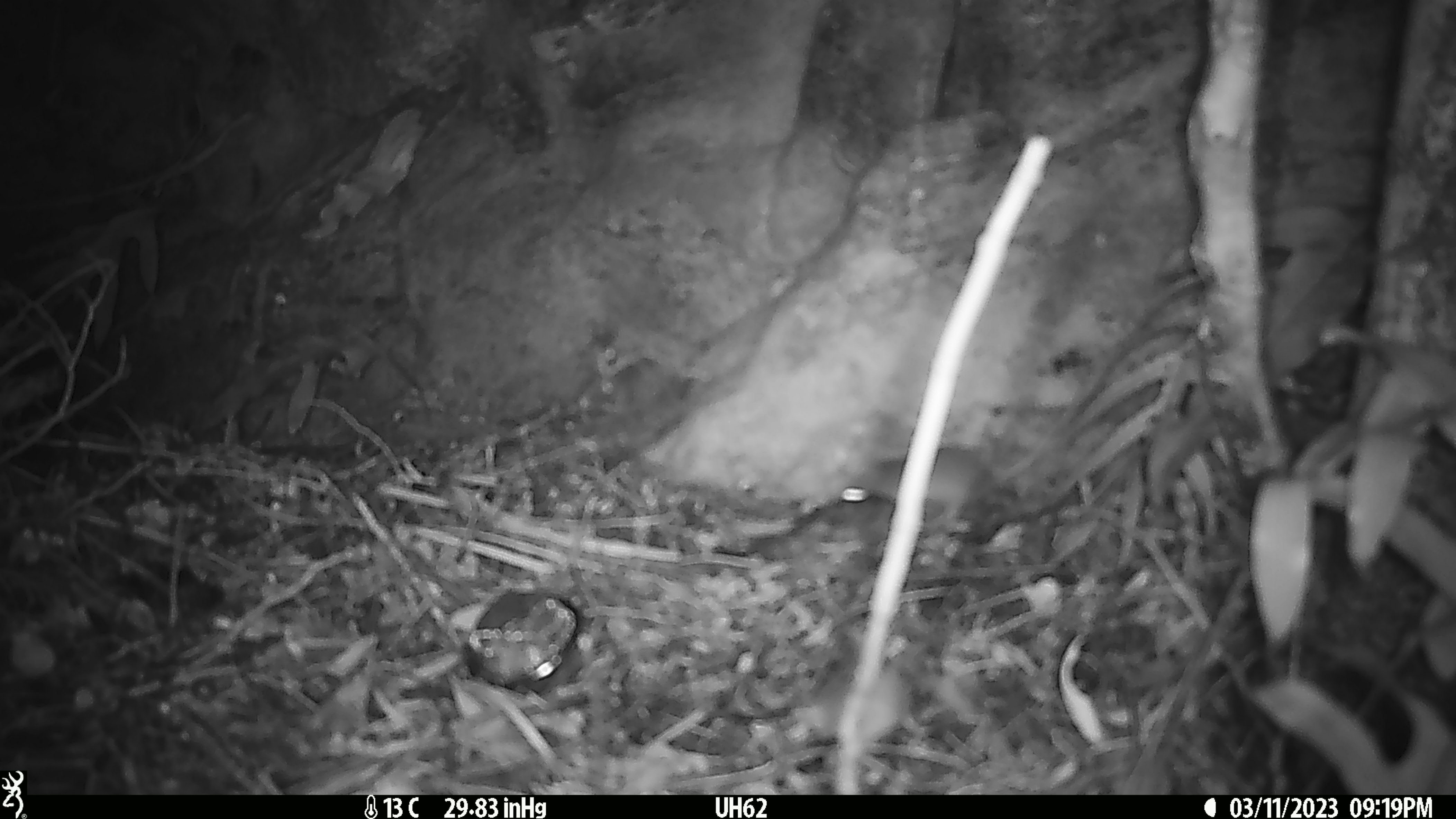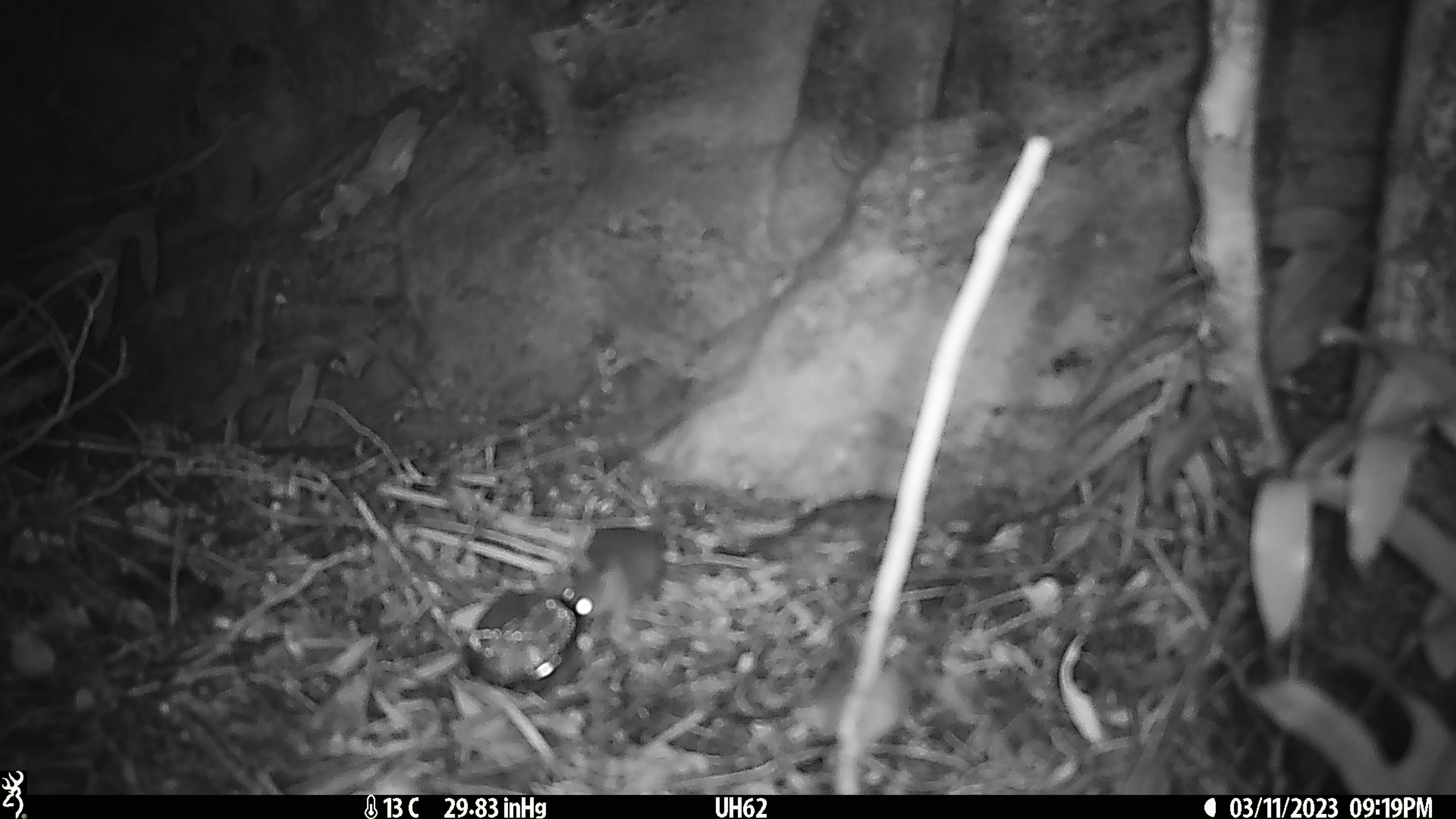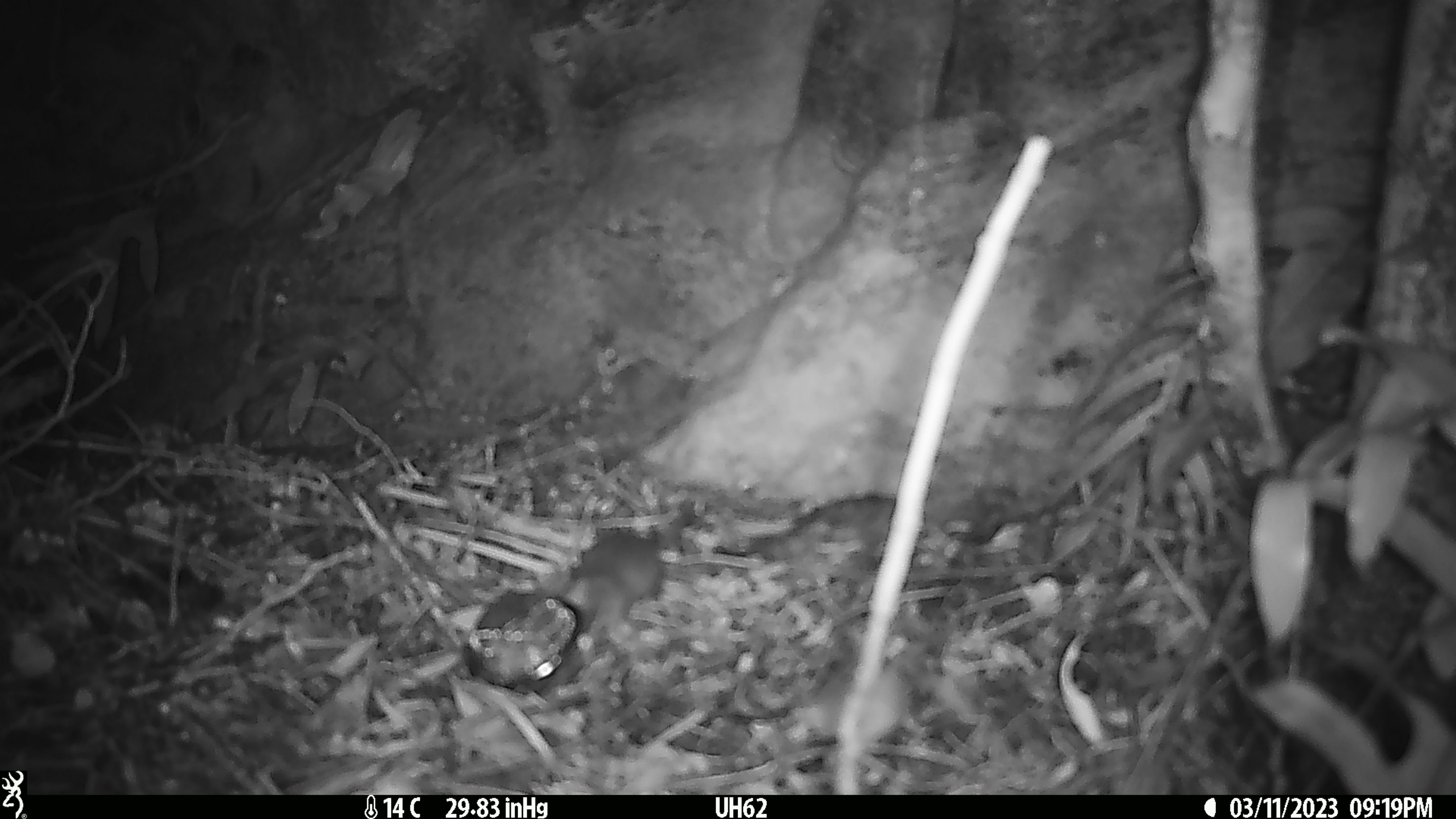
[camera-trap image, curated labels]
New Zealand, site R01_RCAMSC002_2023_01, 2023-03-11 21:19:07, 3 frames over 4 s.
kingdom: Animalia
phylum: Chordata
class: Mammalia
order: Rodentia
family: Muridae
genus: Mus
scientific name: Mus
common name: mouse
Mouse (Mus).